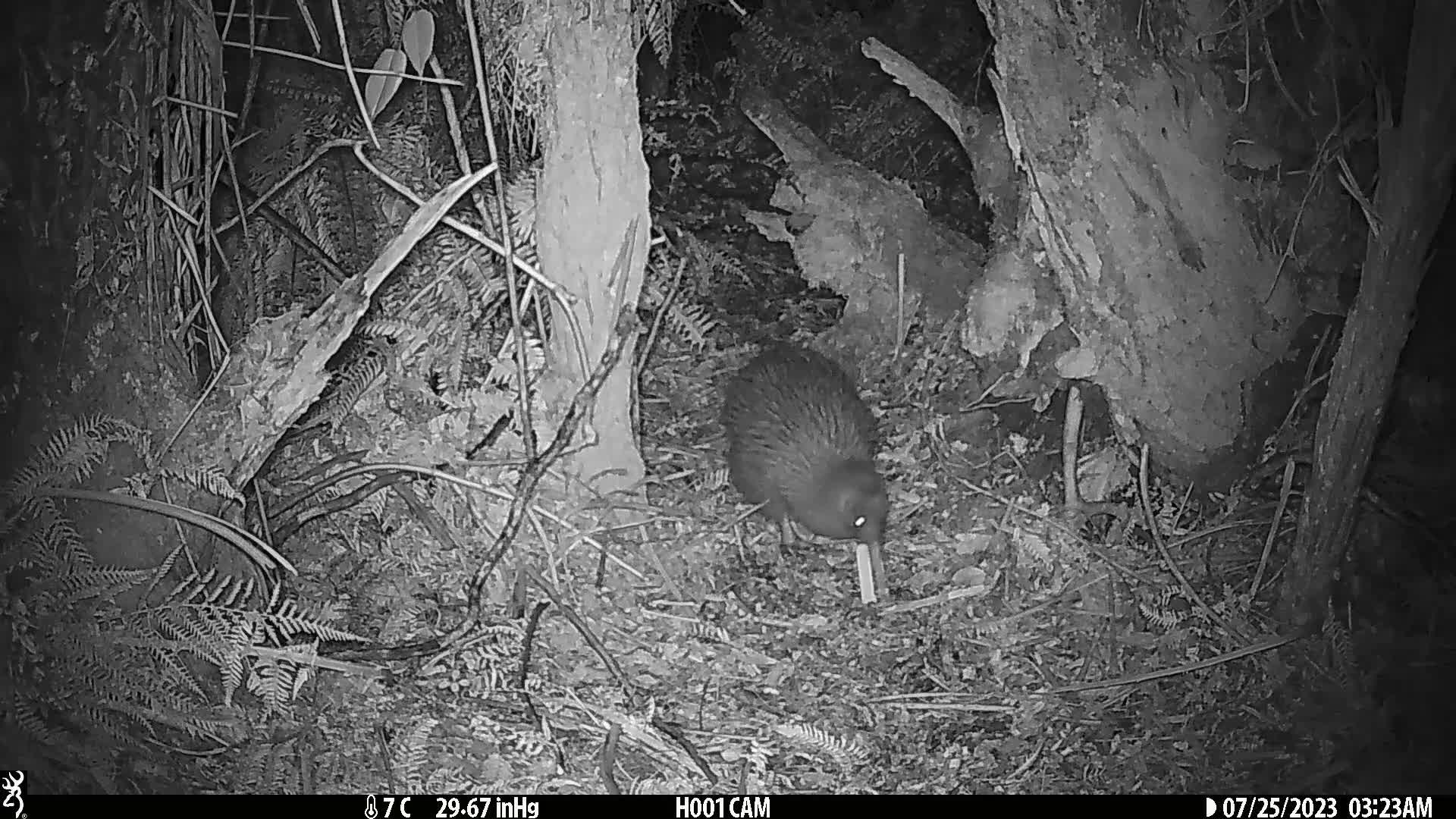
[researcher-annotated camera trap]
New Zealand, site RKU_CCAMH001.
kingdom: Animalia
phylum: Chordata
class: Aves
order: Apterygiformes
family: Apterygidae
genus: Apteryx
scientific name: Apteryx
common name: kiwi